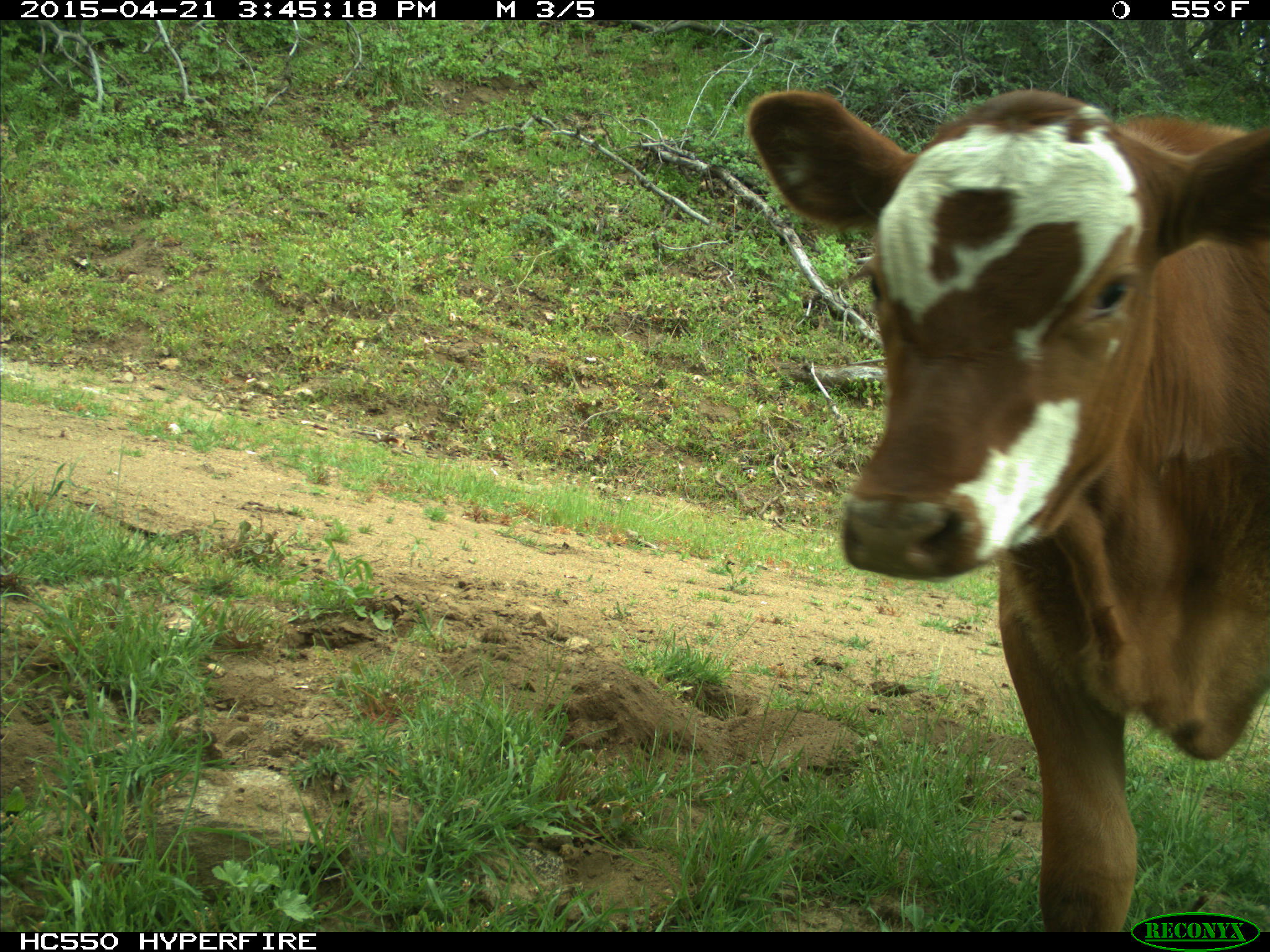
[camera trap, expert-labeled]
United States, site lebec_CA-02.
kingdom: Animalia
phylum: Chordata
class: Mammalia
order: Artiodactyla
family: Bovidae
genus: Bos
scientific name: Bos taurus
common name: domestic cow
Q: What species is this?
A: Bos taurus (domestic cow).